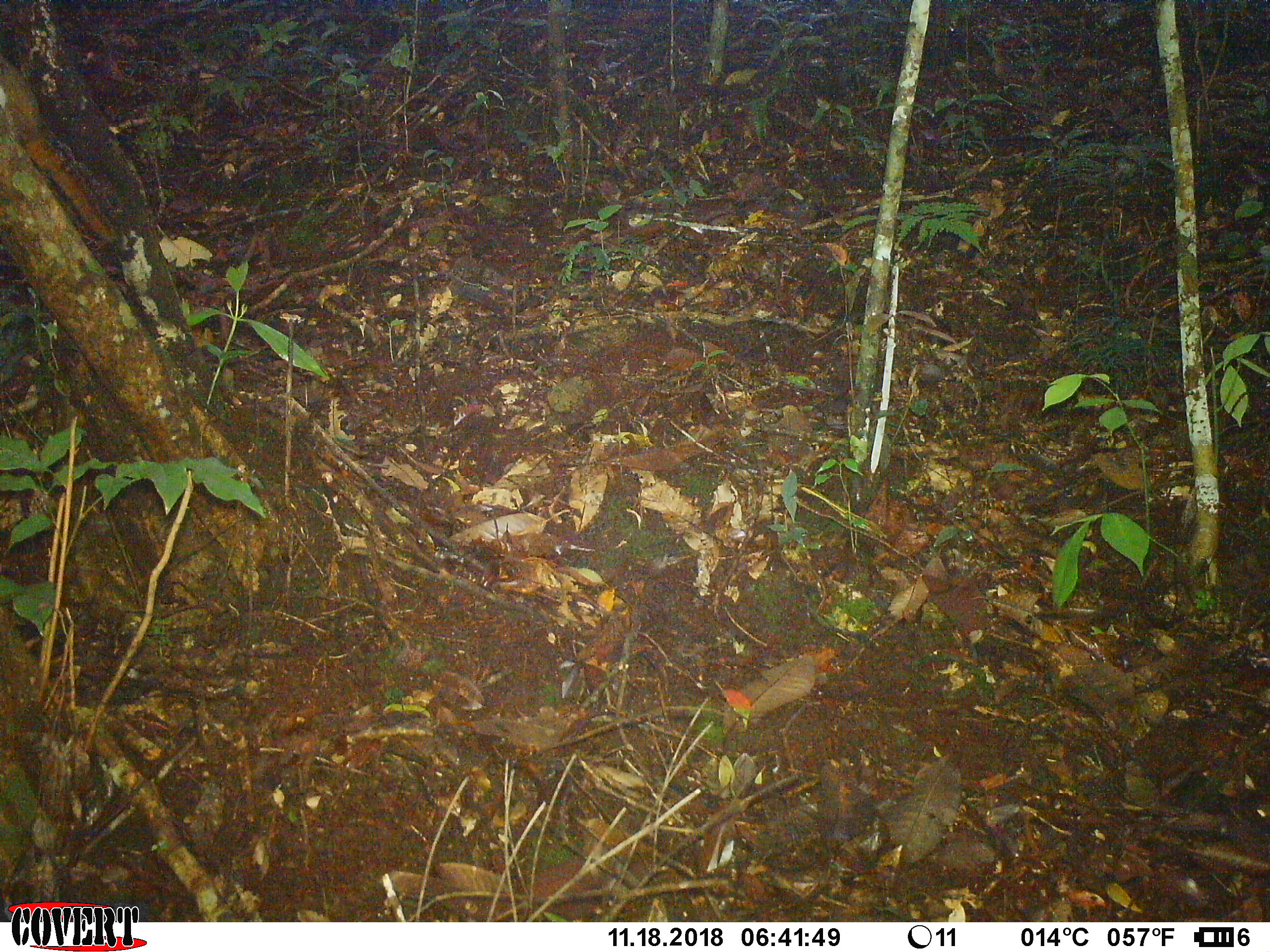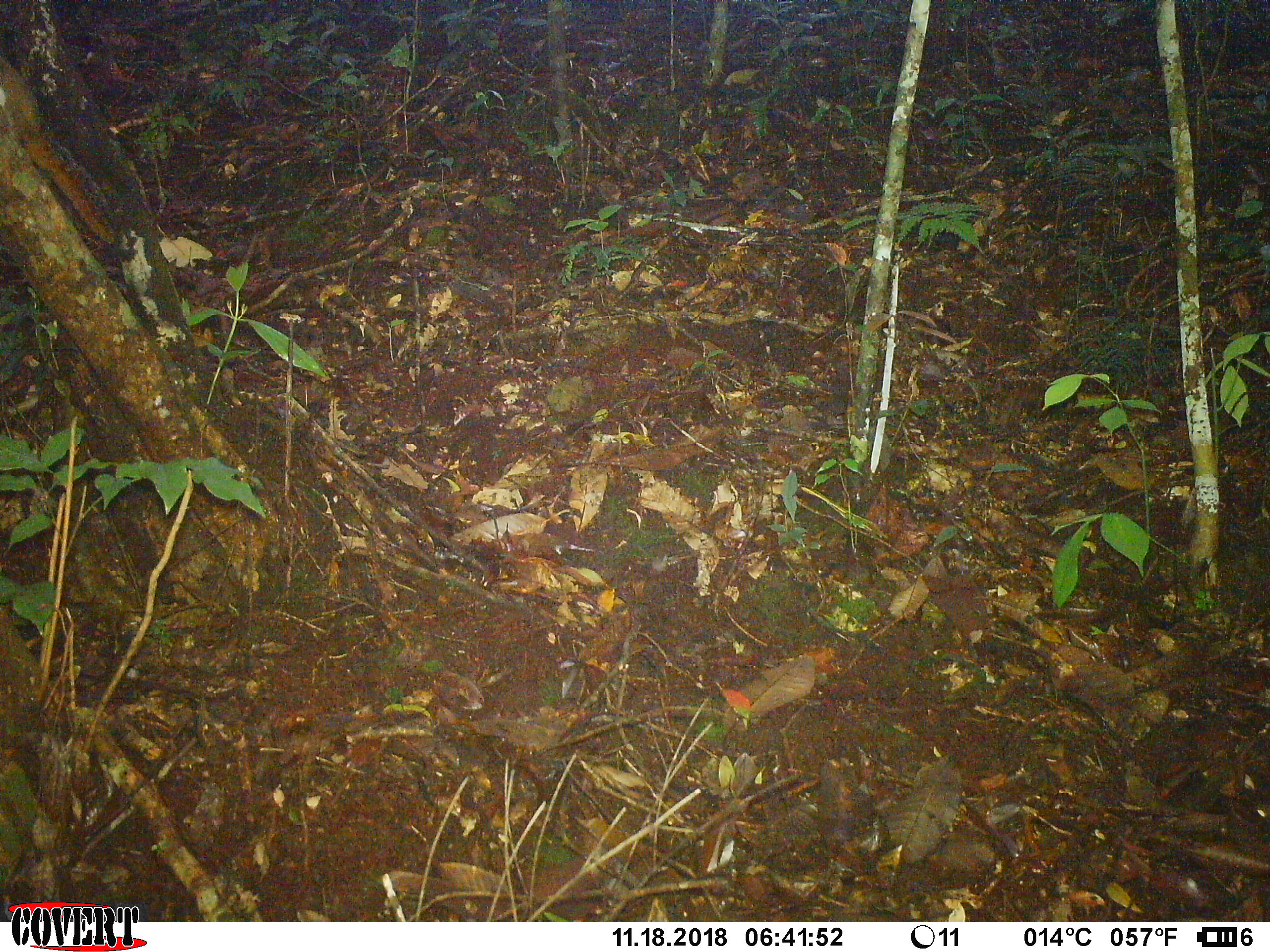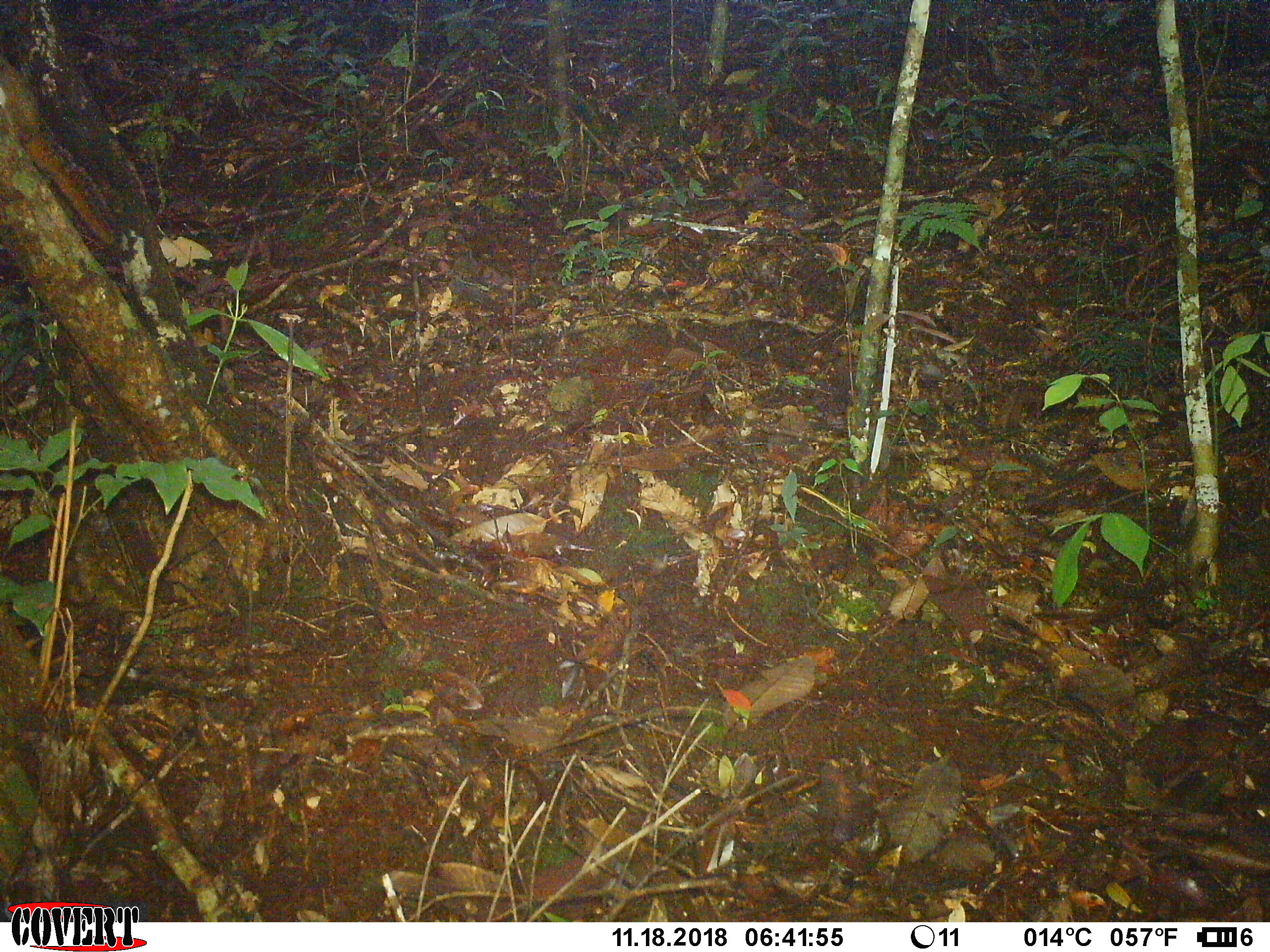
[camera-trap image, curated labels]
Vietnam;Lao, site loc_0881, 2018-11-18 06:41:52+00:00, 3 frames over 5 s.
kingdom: Animalia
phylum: Chordata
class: Mammalia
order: Rodentia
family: Sciuridae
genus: Dremomys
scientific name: Dremomys rufigenis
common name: red-cheeked squirrel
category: red cheeked squirrel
Red cheeked squirrel (red-cheeked squirrel) (Dremomys rufigenis). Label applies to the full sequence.